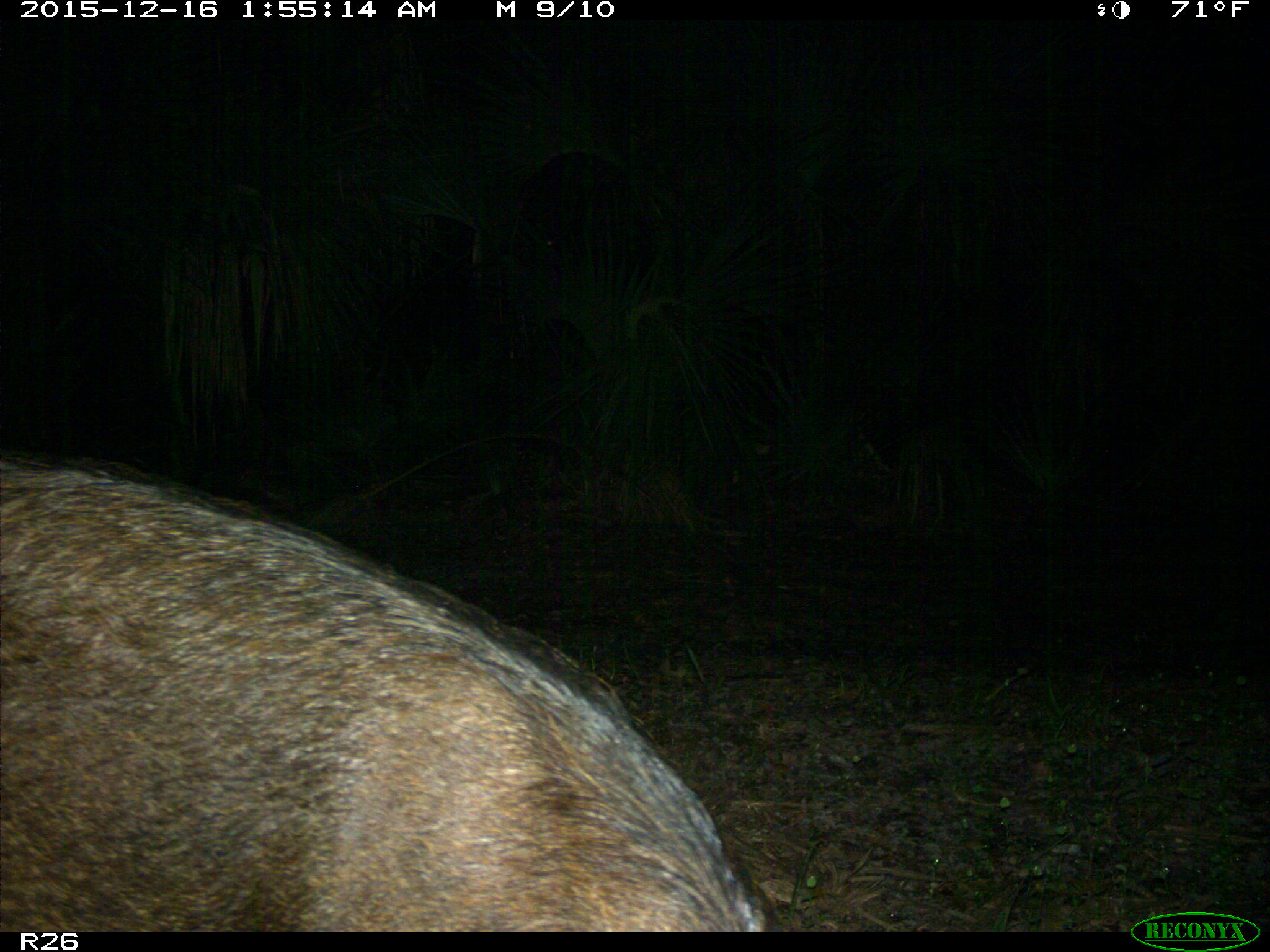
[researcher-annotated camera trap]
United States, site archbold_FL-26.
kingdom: Animalia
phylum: Chordata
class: Mammalia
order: Artiodactyla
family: Suidae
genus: Sus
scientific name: Sus scrofa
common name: wild boar